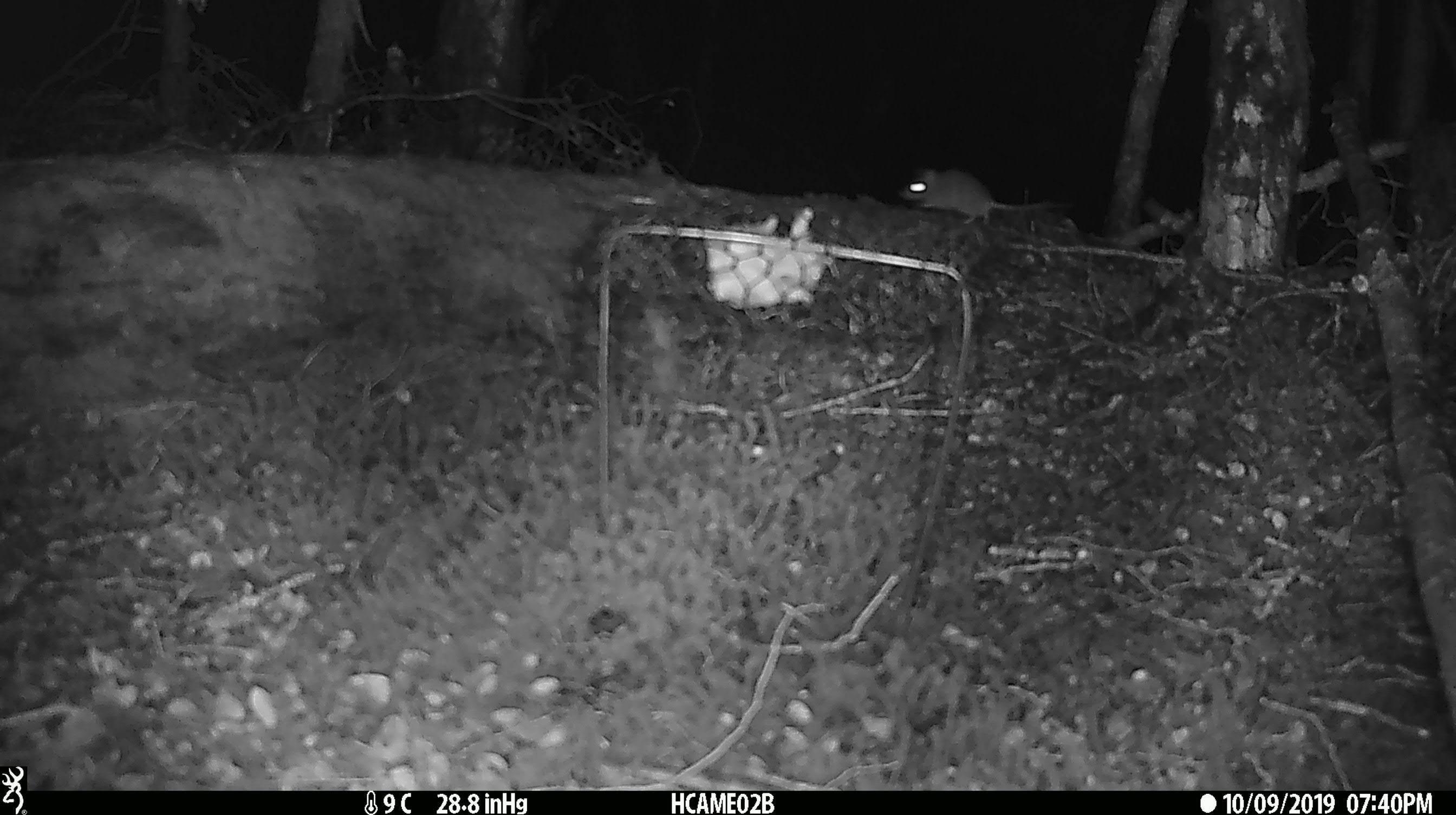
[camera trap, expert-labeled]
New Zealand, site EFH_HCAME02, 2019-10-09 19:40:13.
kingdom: Animalia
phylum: Chordata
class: Mammalia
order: Rodentia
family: Muridae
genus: Mus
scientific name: Mus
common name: mouse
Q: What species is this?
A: Mouse (Mus).